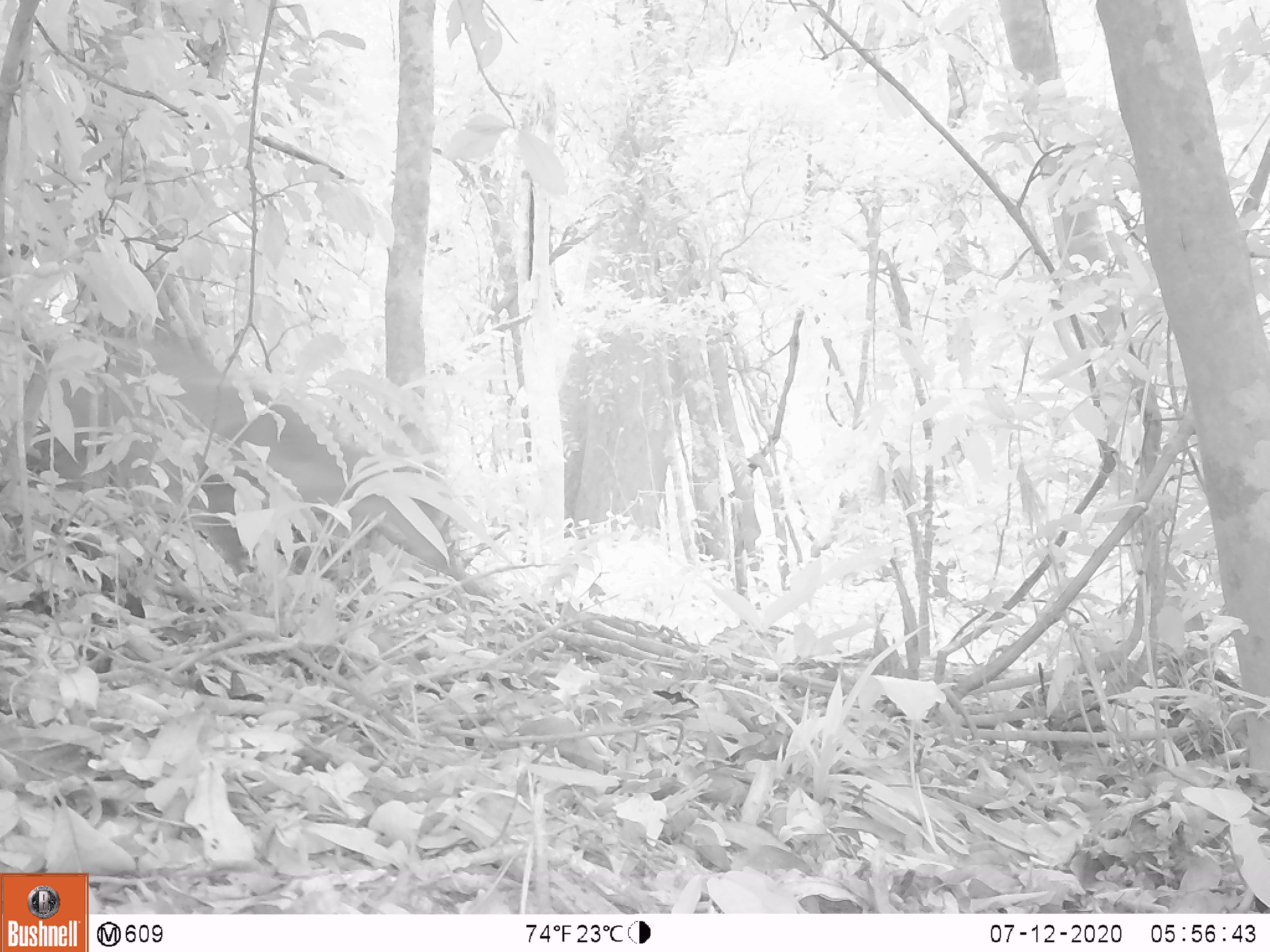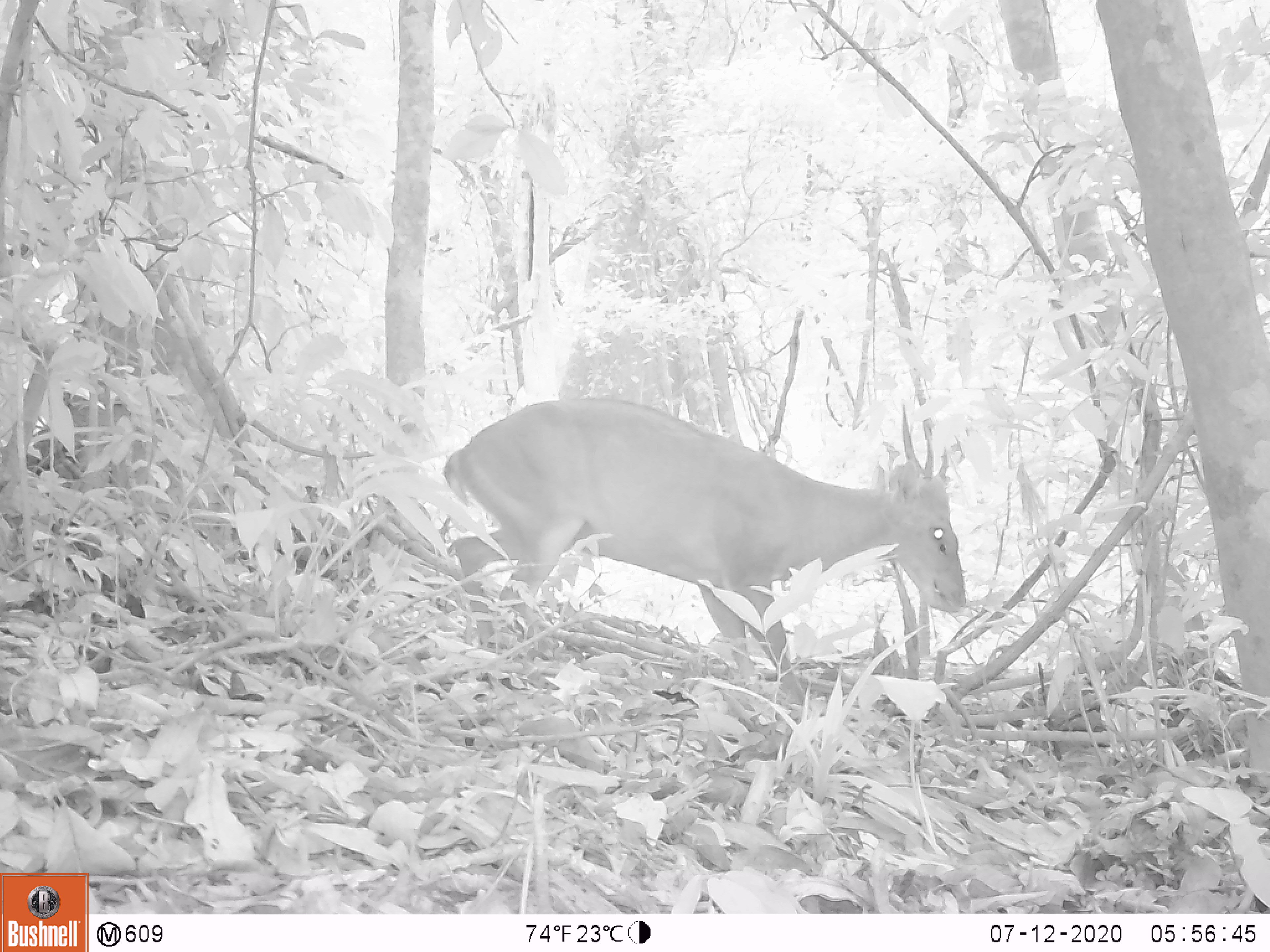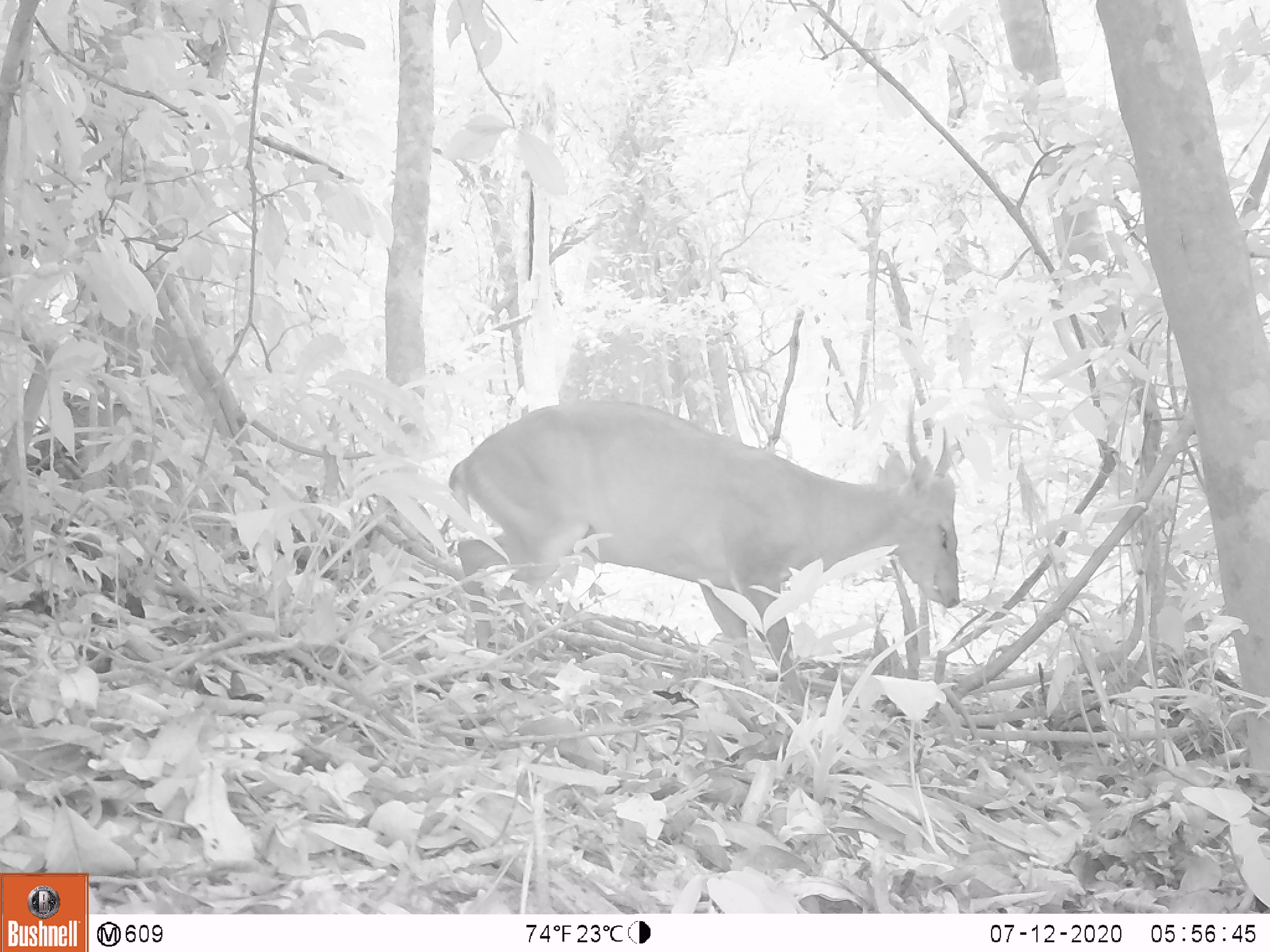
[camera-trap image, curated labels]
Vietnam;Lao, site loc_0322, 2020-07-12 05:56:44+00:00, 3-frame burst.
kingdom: Animalia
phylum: Chordata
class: Mammalia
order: Artiodactyla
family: Cervidae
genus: Muntiacus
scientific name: Muntiacus vuquangensis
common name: large-antlered muntjac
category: large antlered muntjac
Large antlered muntjac (large-antlered muntjac) (Muntiacus vuquangensis). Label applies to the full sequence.